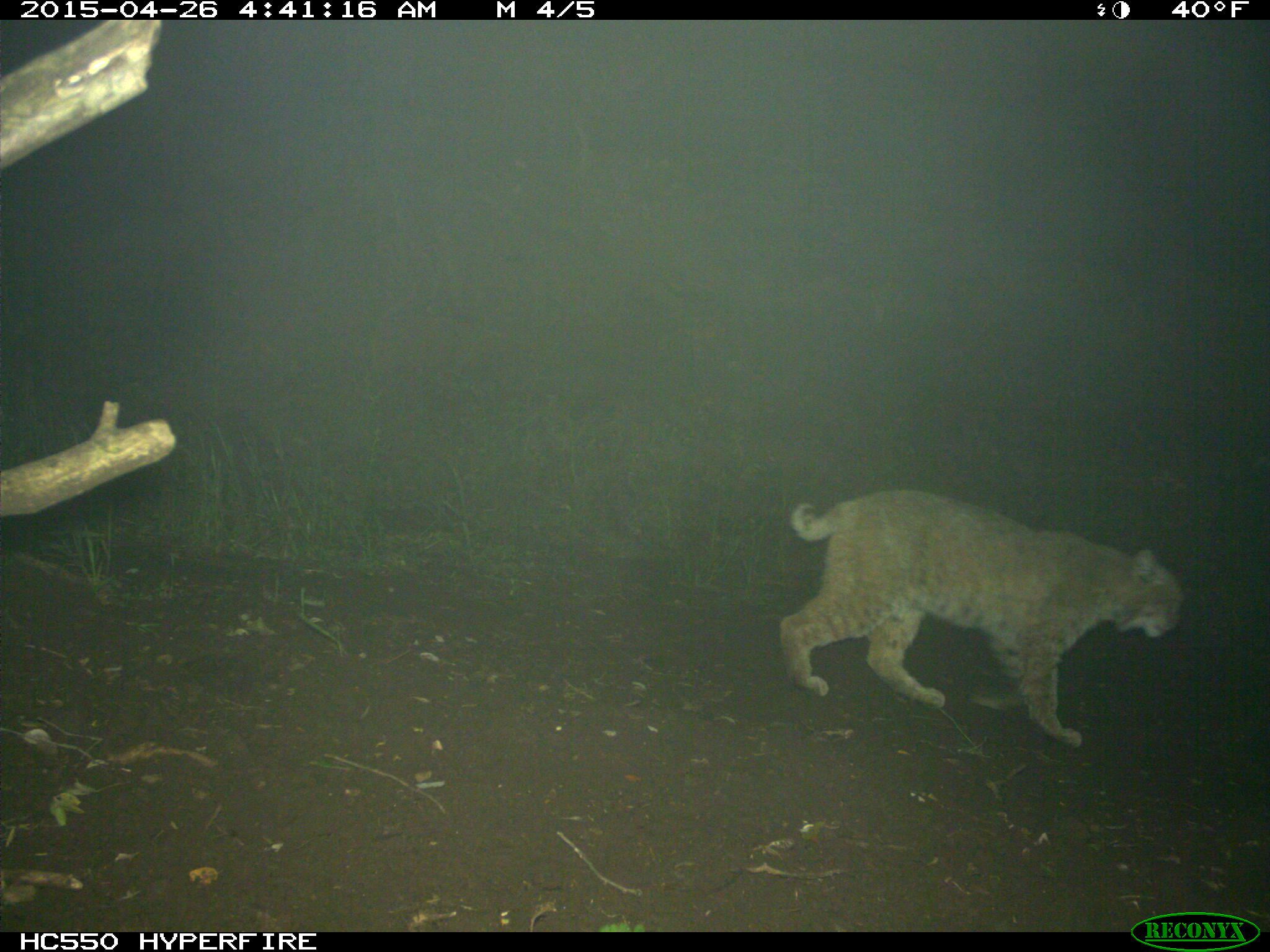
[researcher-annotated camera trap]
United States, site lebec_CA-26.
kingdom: Animalia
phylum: Chordata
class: Mammalia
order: Carnivora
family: Felidae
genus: Lynx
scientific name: Lynx rufus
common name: bobcat